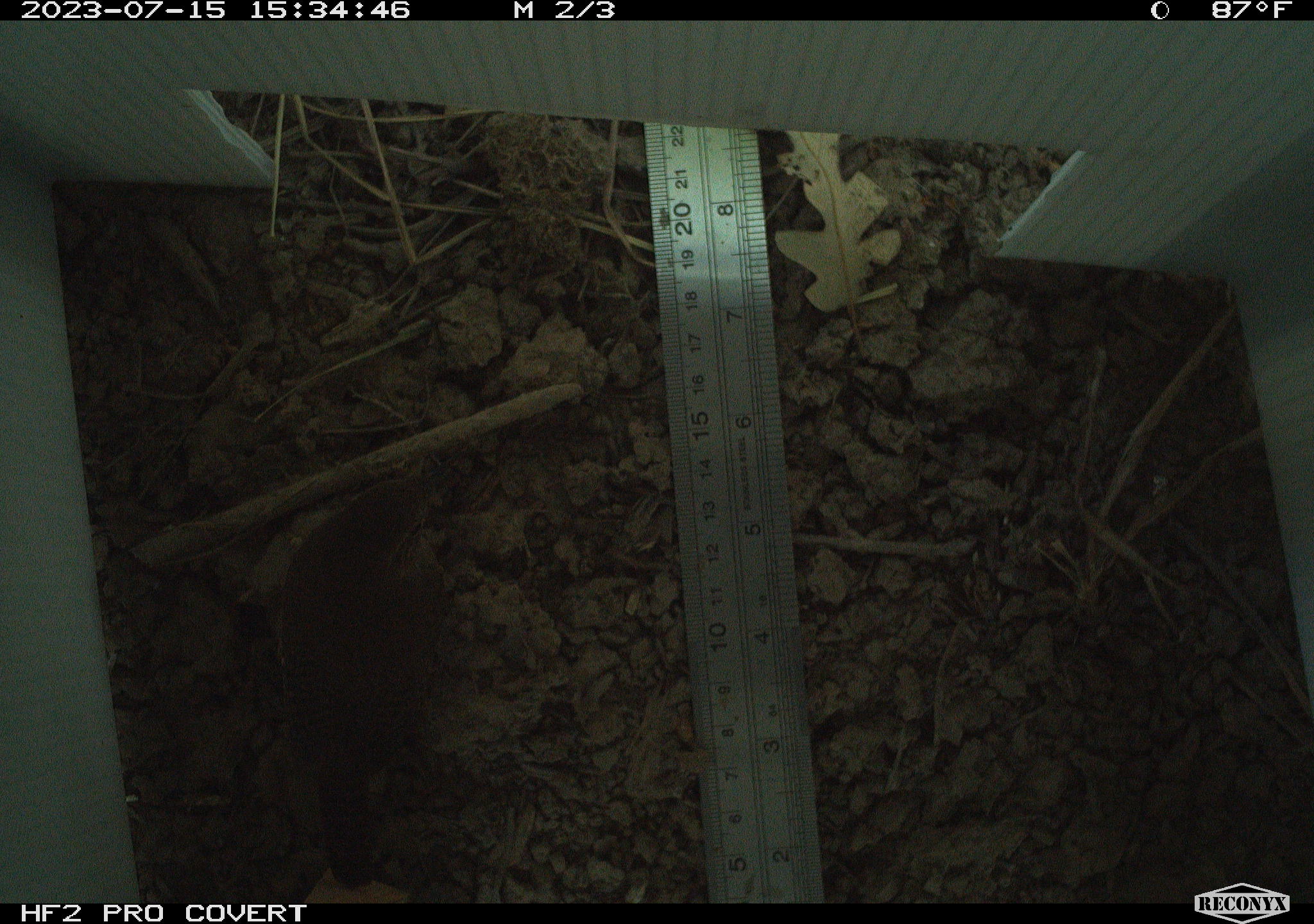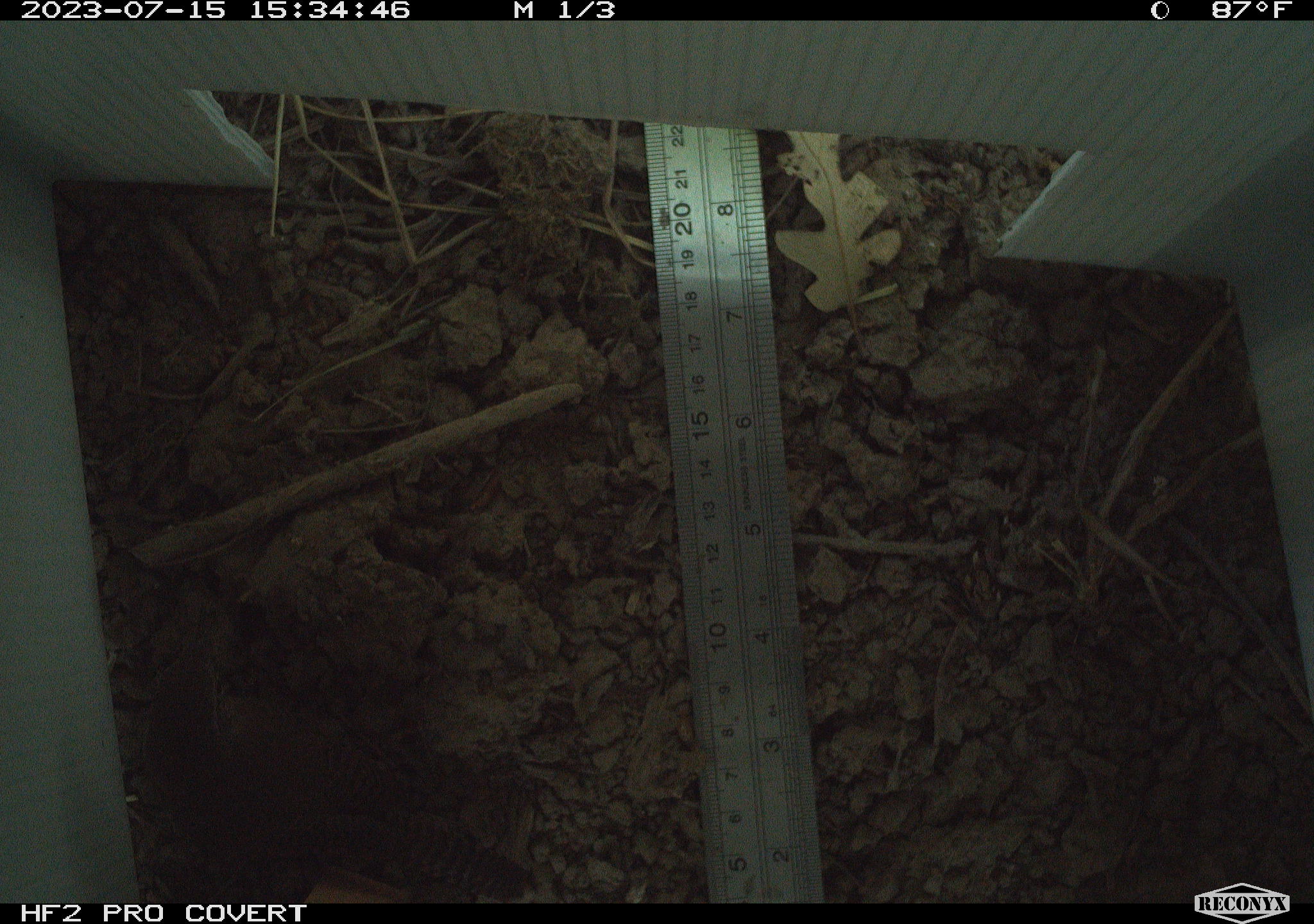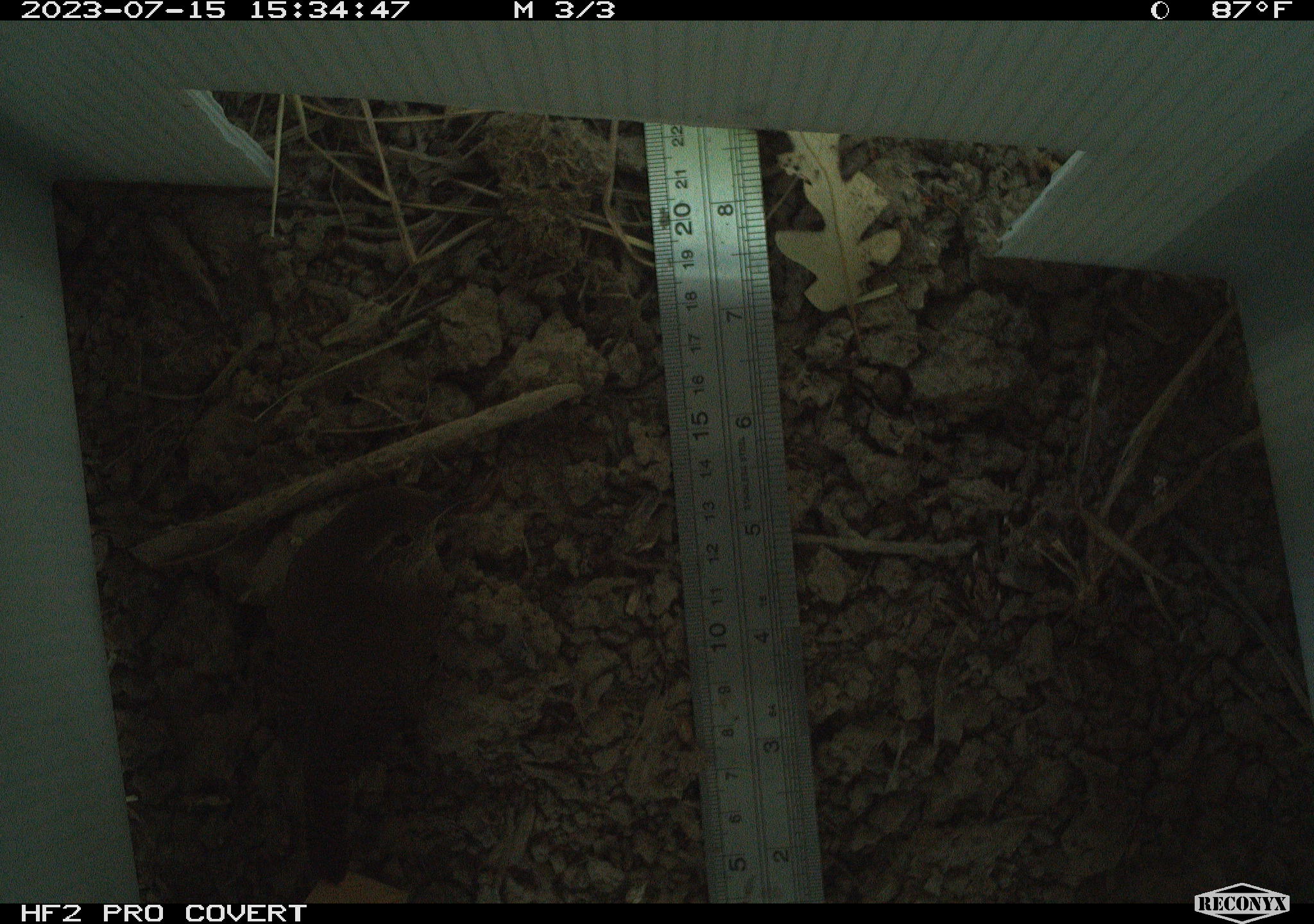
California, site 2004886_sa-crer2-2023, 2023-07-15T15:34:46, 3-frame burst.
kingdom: Animalia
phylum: Chordata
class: Aves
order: Passeriformes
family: Troglodytidae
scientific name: Troglodytidae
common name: wren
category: troglodytidae family